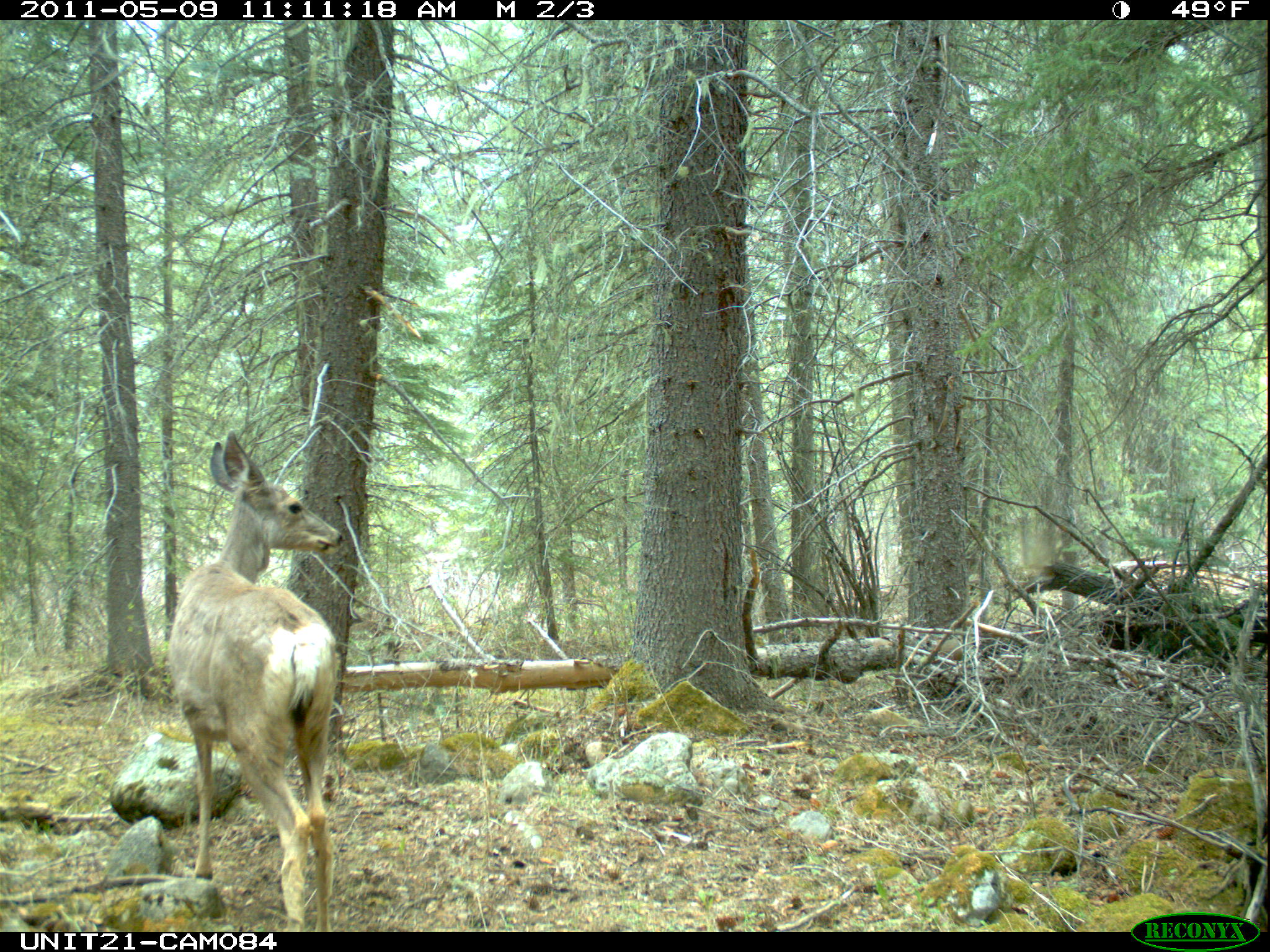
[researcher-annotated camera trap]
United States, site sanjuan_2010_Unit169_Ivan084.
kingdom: Animalia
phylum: Chordata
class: Mammalia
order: Artiodactyla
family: Cervidae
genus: Odocoileus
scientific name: Odocoileus hemionus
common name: mule deer